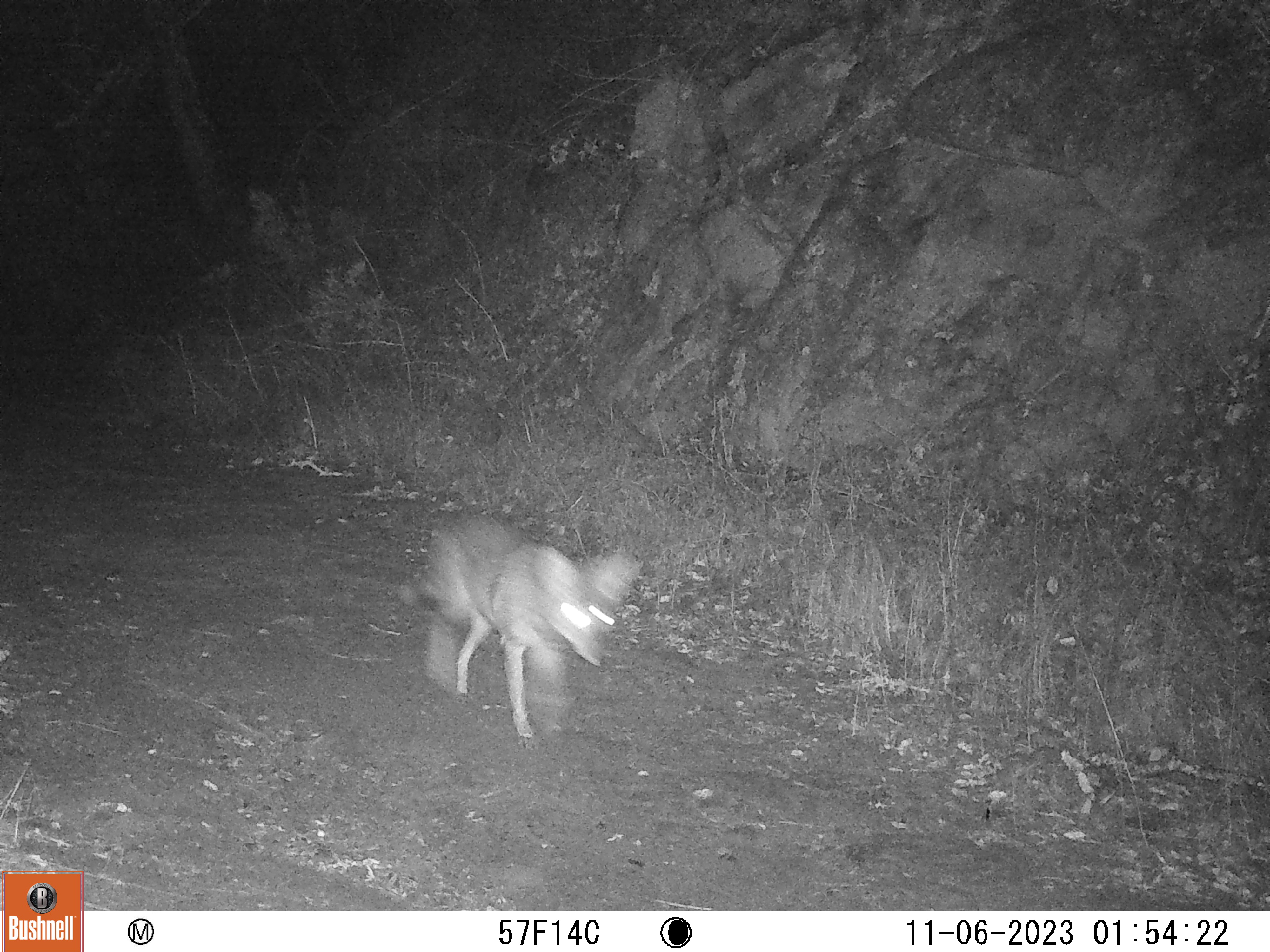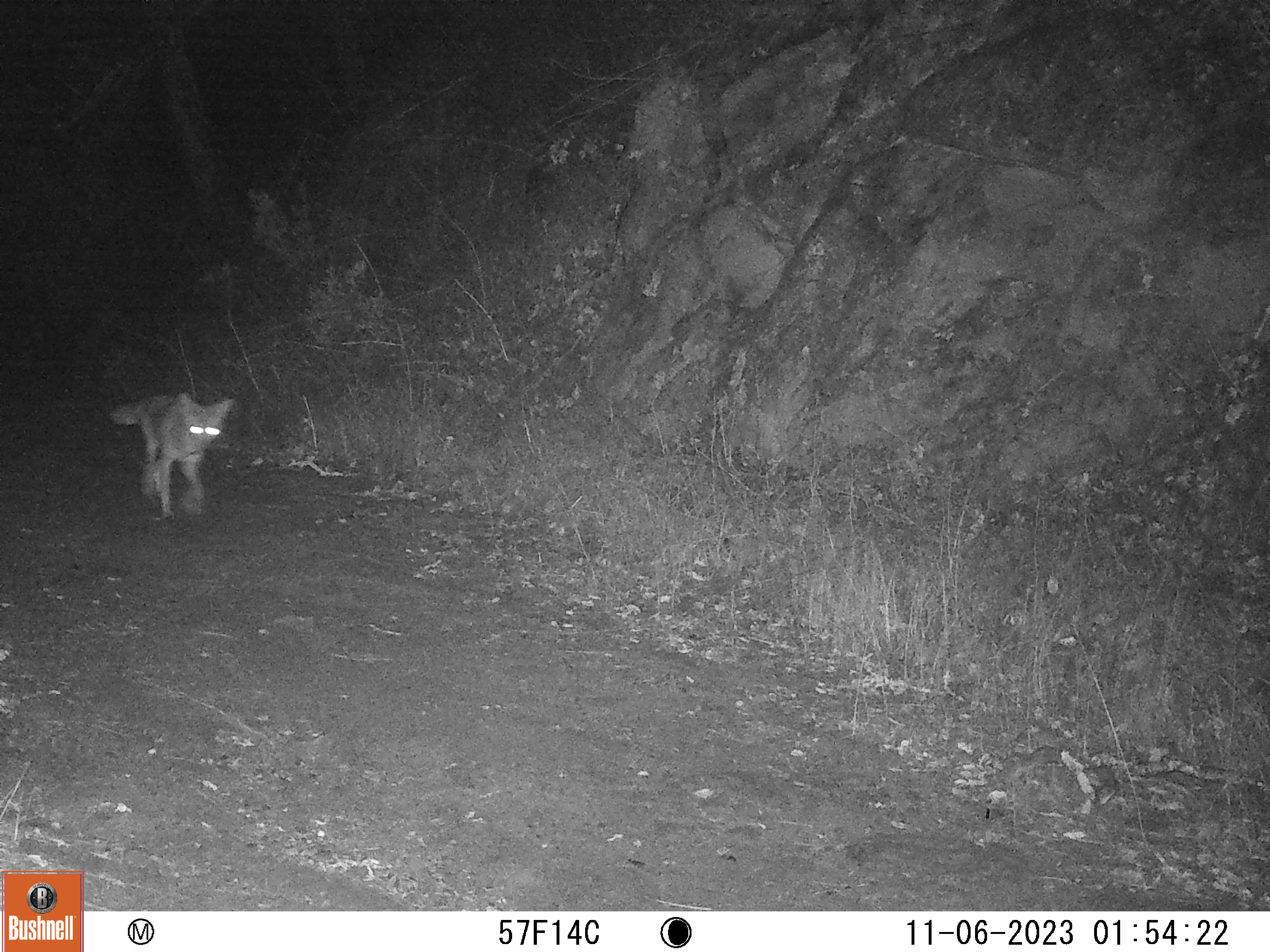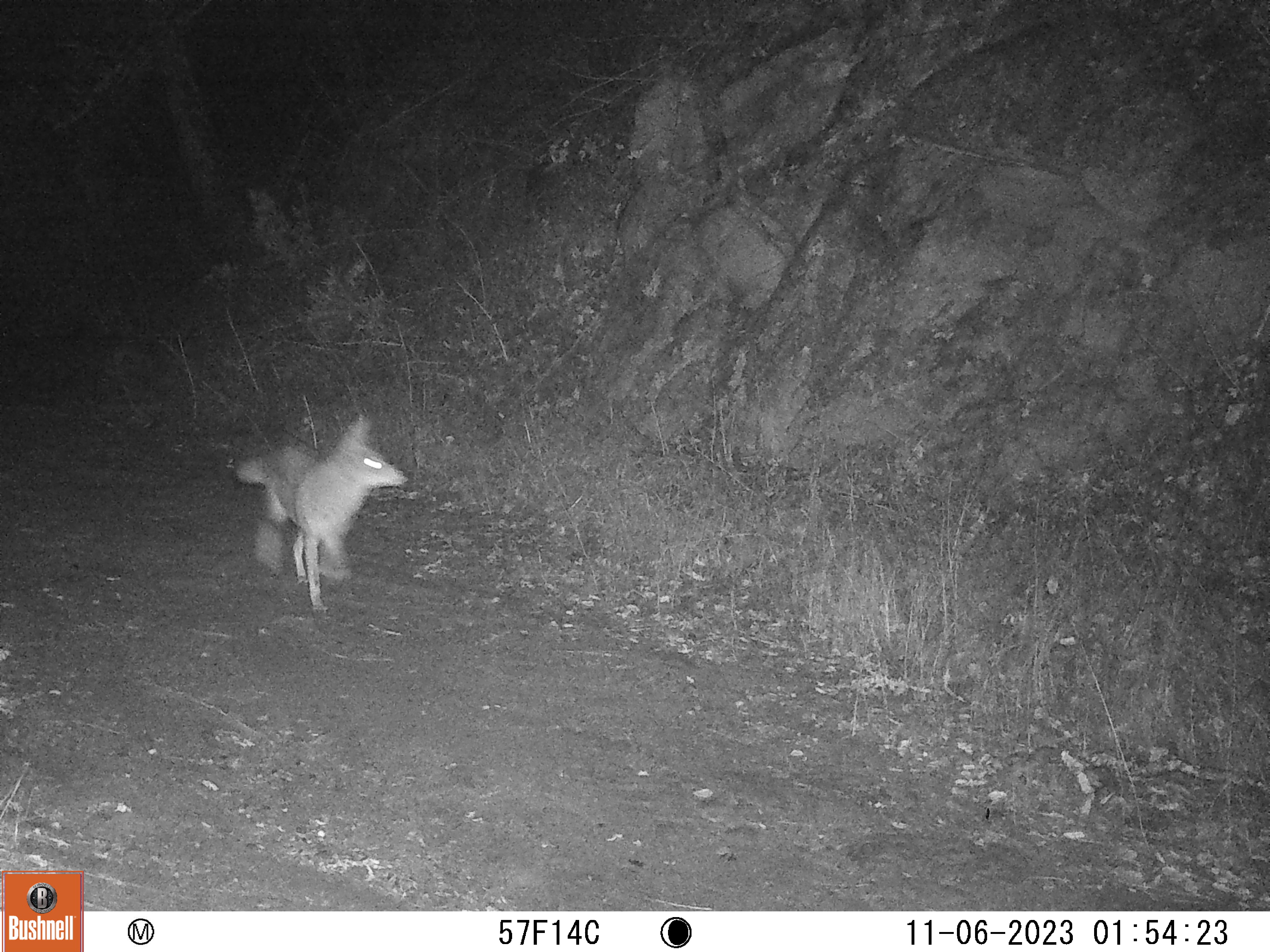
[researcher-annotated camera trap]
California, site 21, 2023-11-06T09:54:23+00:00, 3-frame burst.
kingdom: Animalia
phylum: Chordata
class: Mammalia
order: Carnivora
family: Canidae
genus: Canis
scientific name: Canis latrans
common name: coyote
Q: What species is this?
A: Coyote (Canis latrans).